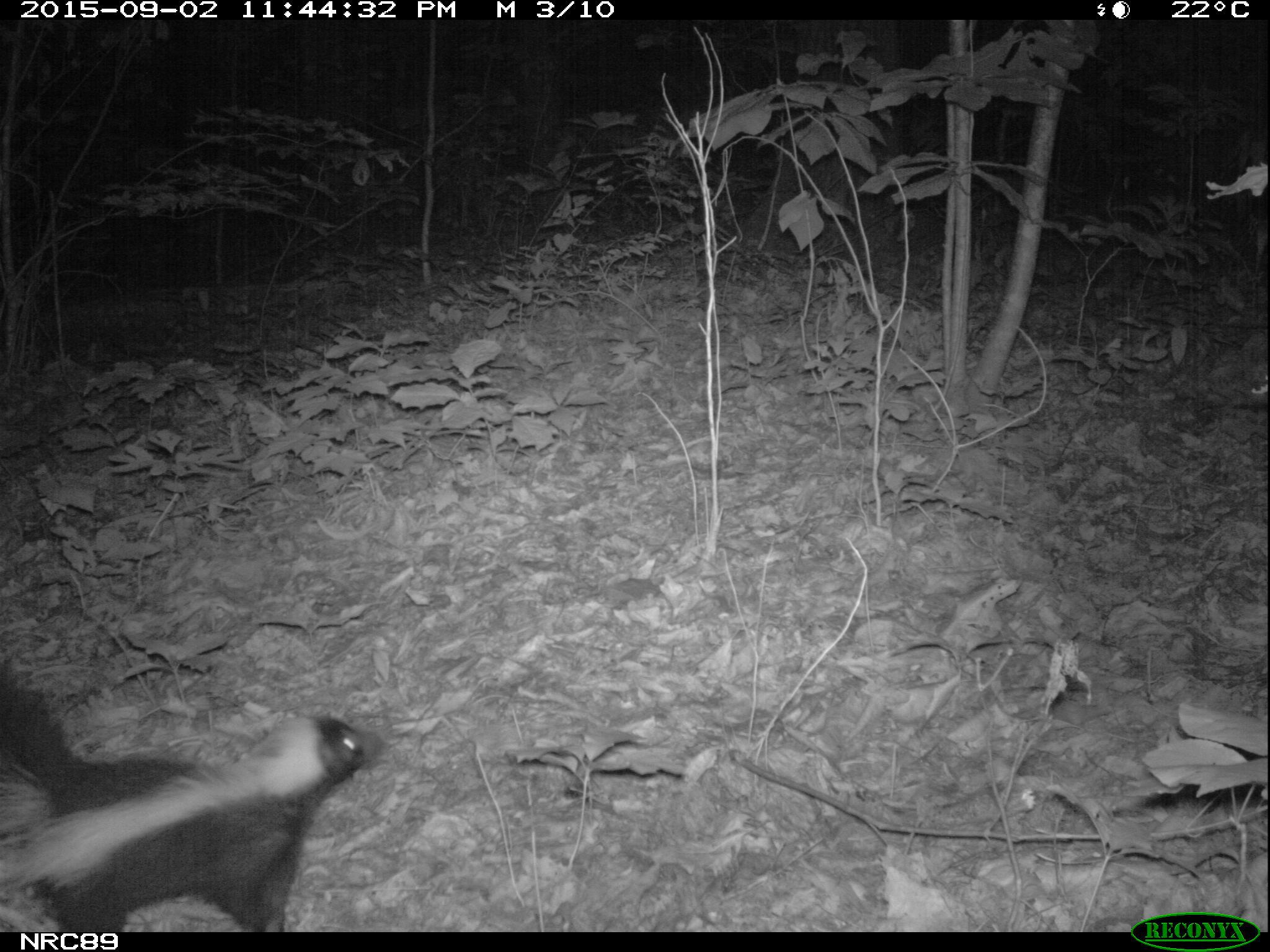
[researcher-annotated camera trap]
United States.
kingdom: Animalia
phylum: Chordata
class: Mammalia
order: Carnivora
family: Mephitidae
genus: Mephitis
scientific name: Mephitis mephitis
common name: striped skunk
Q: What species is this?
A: Striped Skunk (Mephitis mephitis).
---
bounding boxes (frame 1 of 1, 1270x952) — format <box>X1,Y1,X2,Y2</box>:
Striped Skunk: <box>2,654,391,939</box>